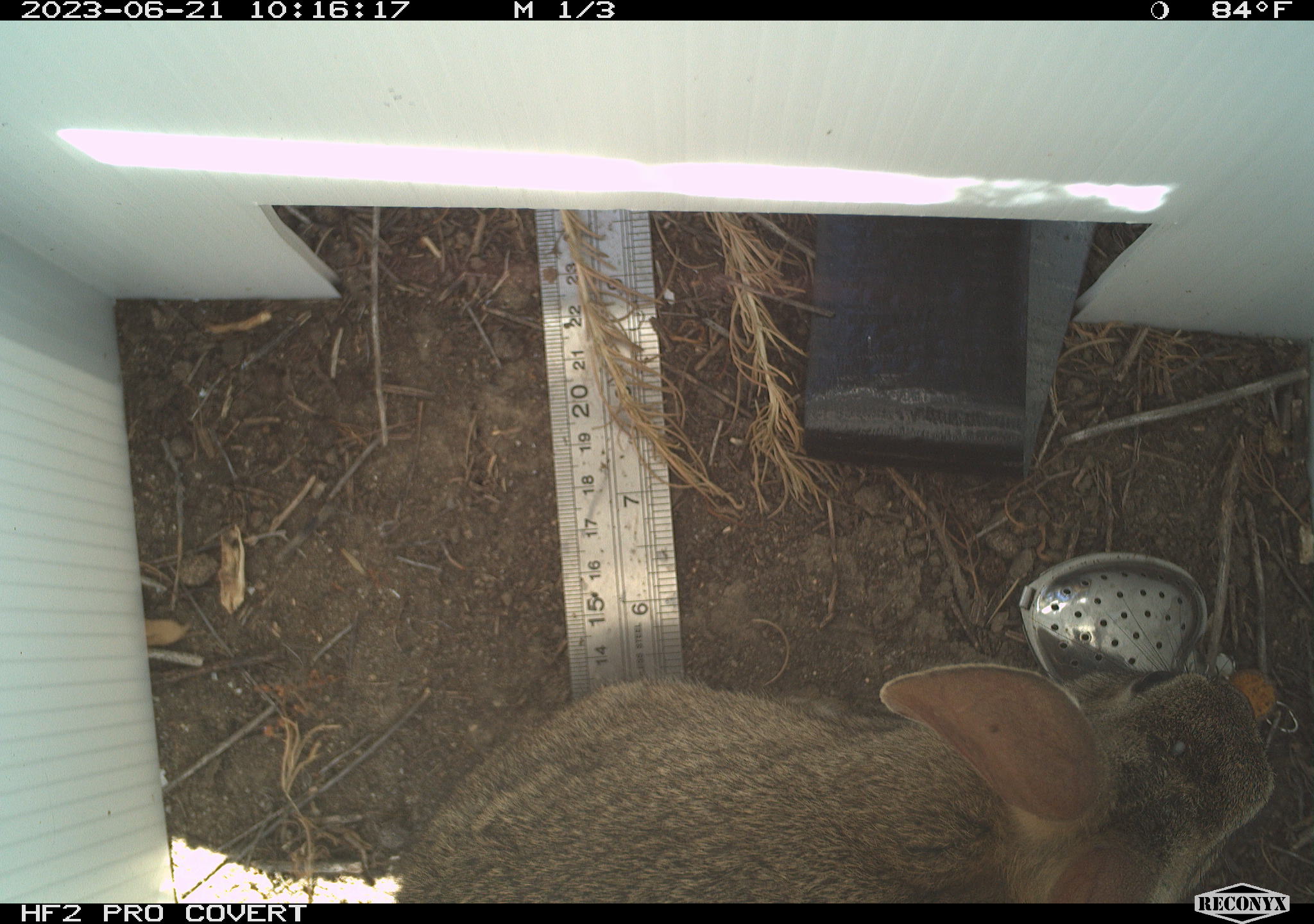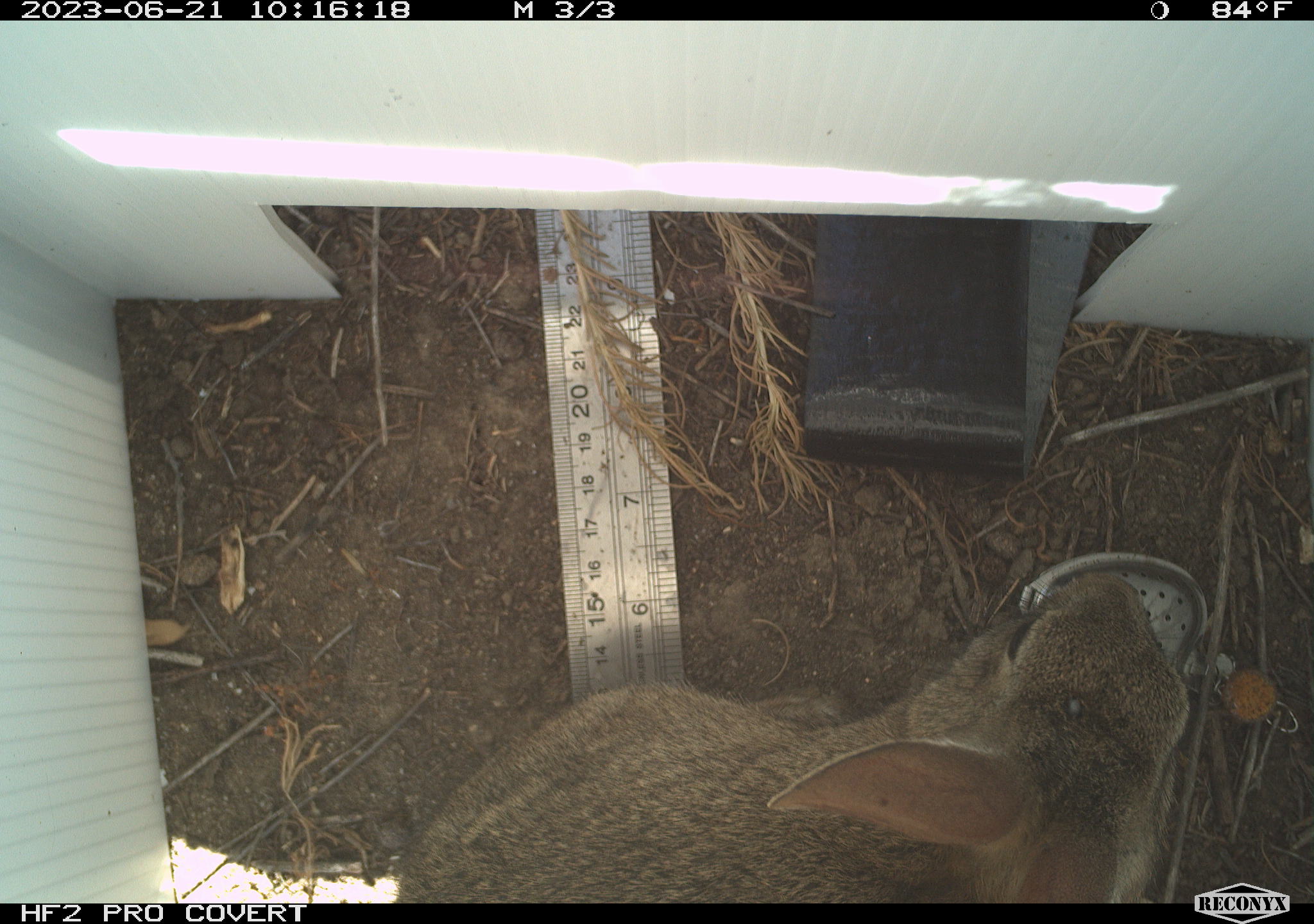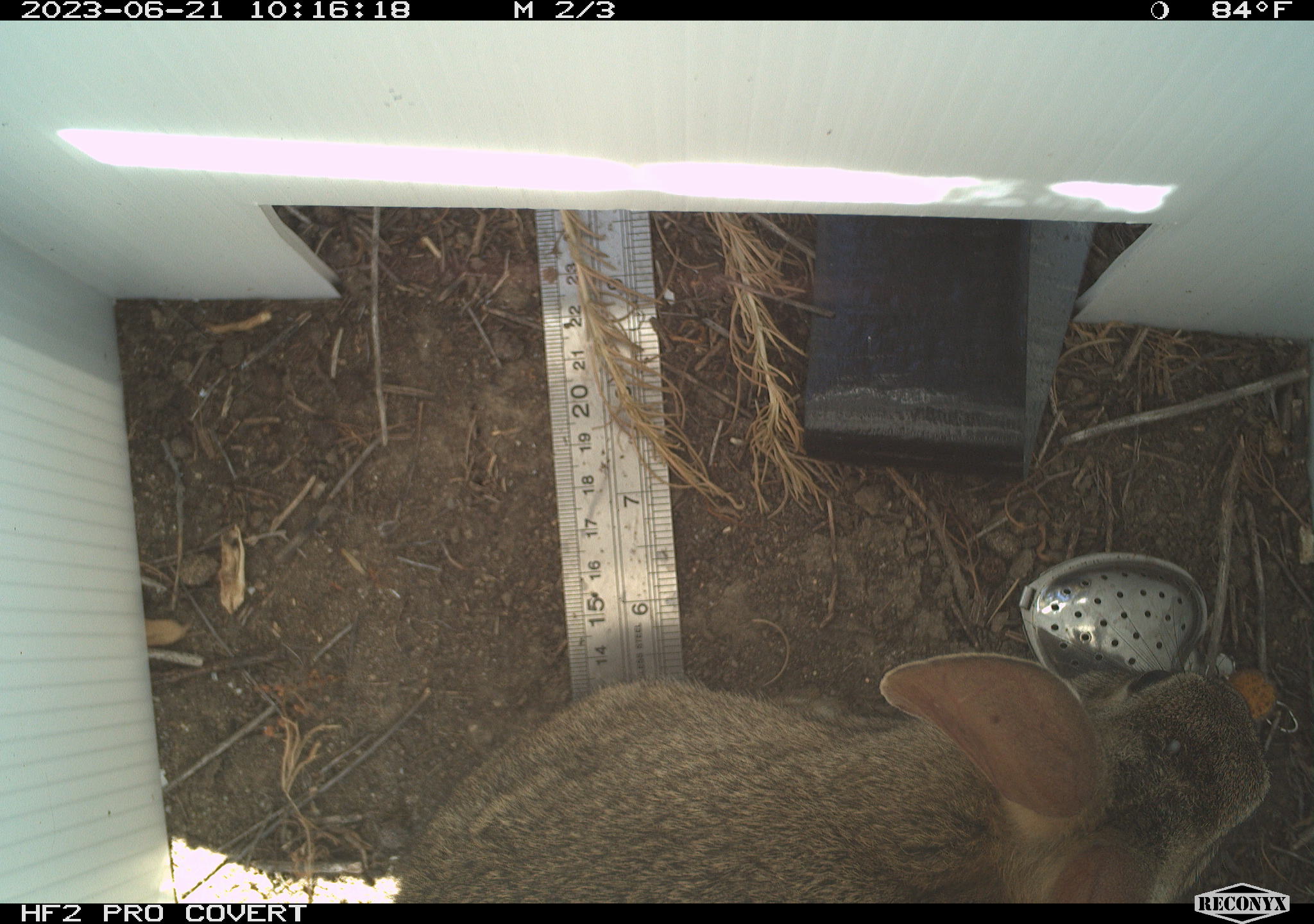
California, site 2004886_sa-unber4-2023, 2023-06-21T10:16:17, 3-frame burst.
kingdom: Animalia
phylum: Chordata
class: Mammalia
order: Lagomorpha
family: Leporidae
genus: Sylvilagus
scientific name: Sylvilagus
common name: cottontail rabbits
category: sylvilagus species